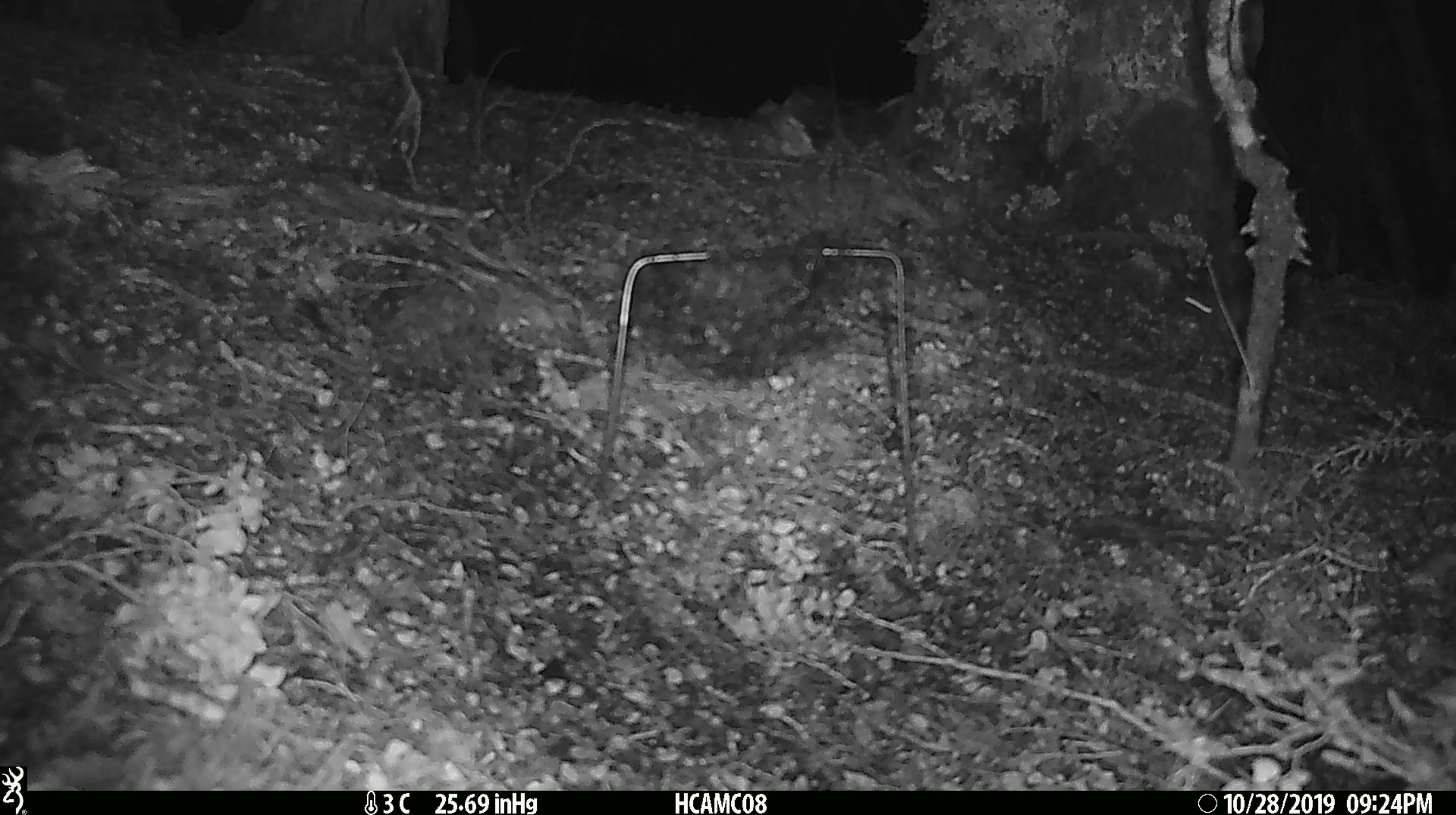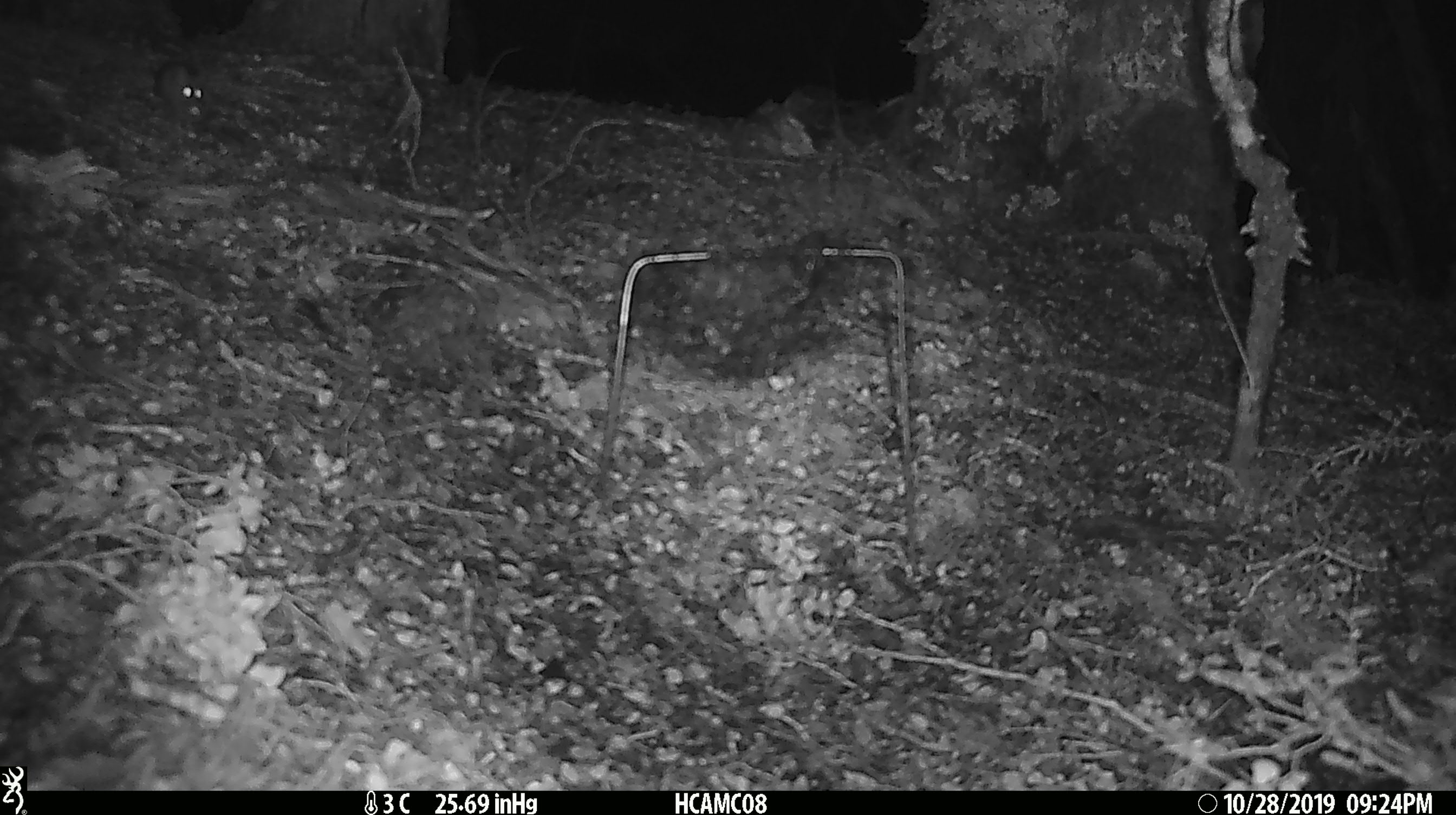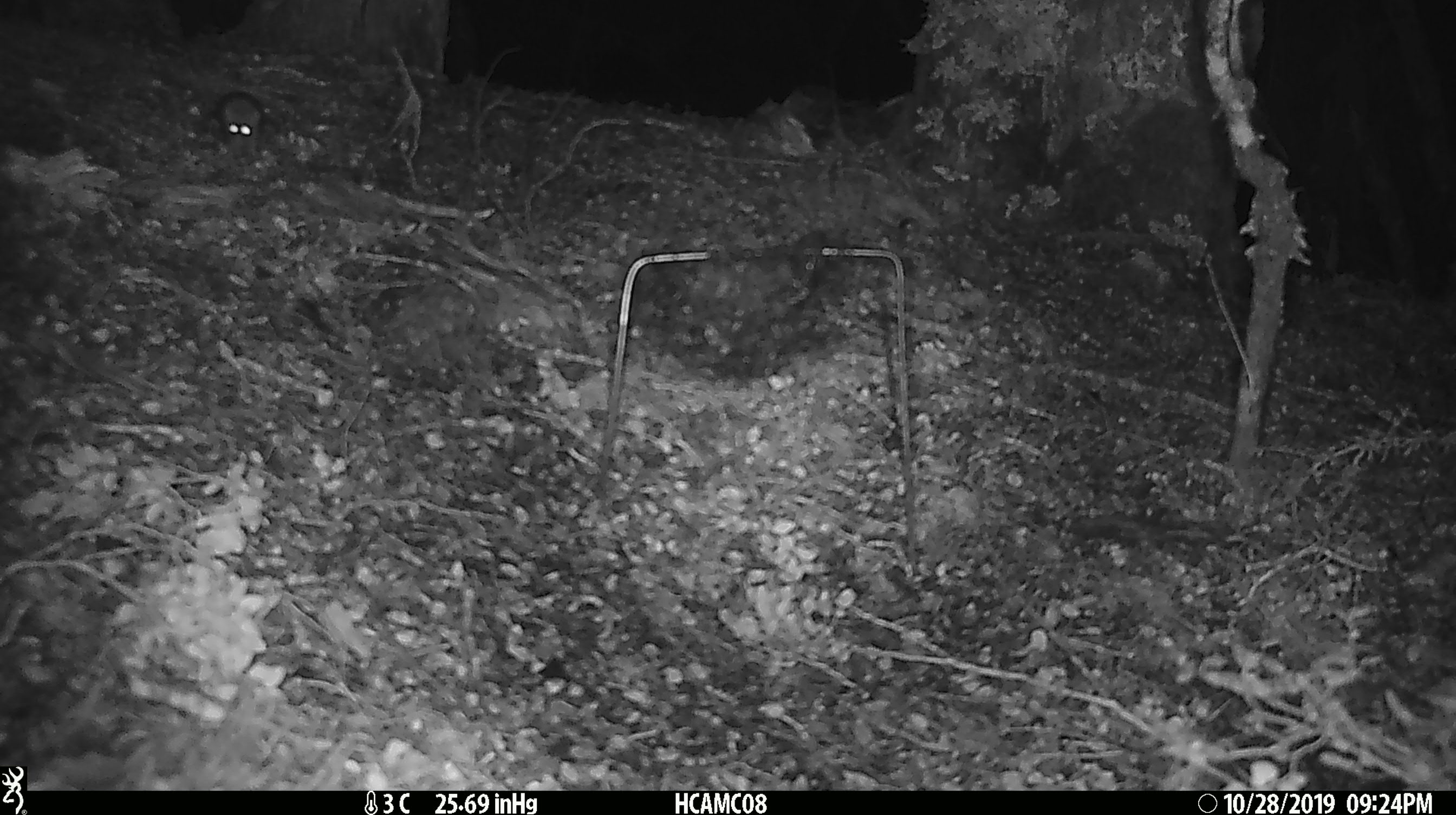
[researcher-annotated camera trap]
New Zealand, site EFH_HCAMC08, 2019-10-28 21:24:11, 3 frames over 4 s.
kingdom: Animalia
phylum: Chordata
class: Mammalia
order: Rodentia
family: Muridae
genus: Mus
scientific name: Mus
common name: mouse